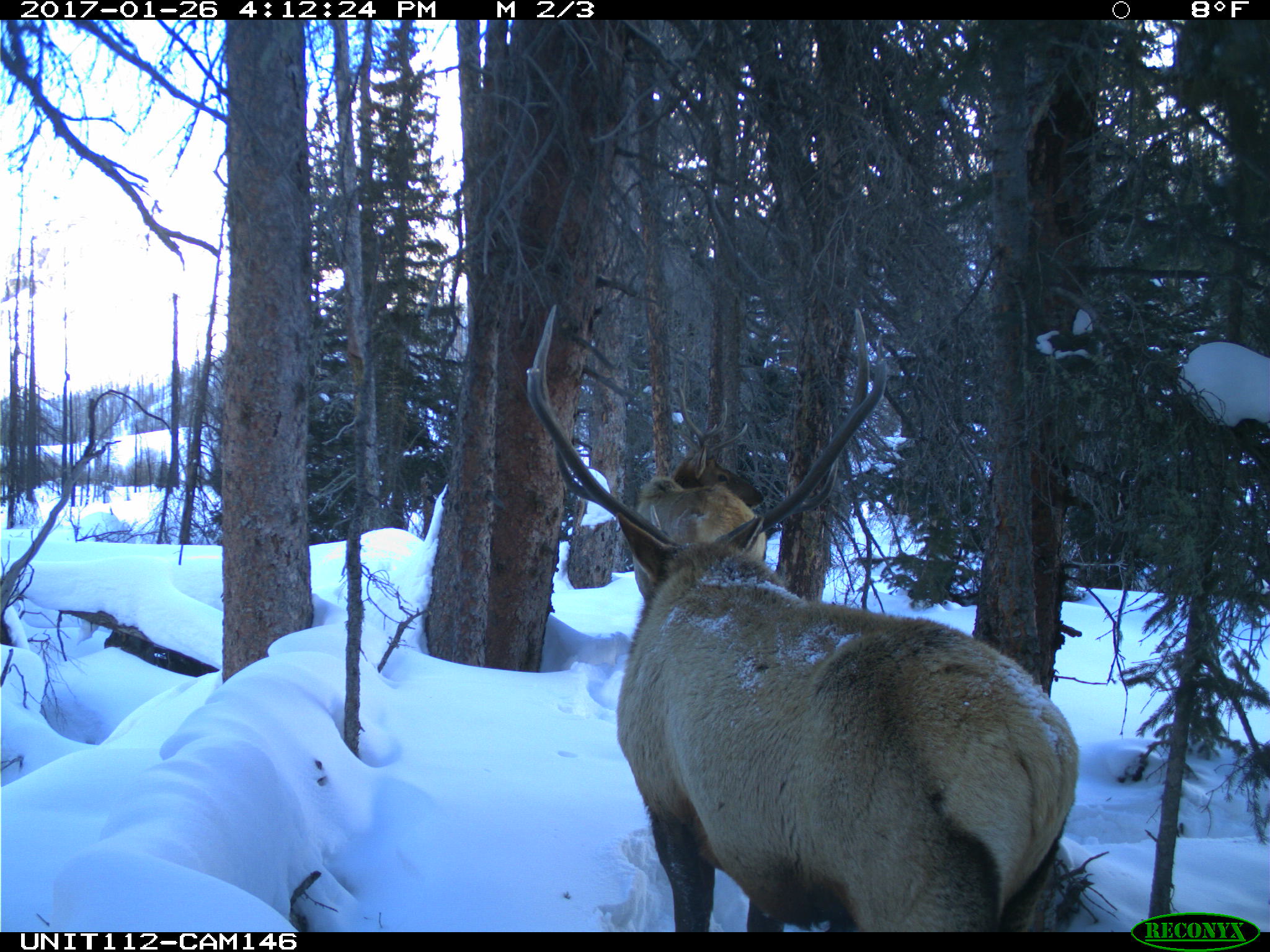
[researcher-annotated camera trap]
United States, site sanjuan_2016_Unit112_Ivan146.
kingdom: Animalia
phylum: Chordata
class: Mammalia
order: Artiodactyla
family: Cervidae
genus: Cervus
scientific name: Cervus elaphus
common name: red deer